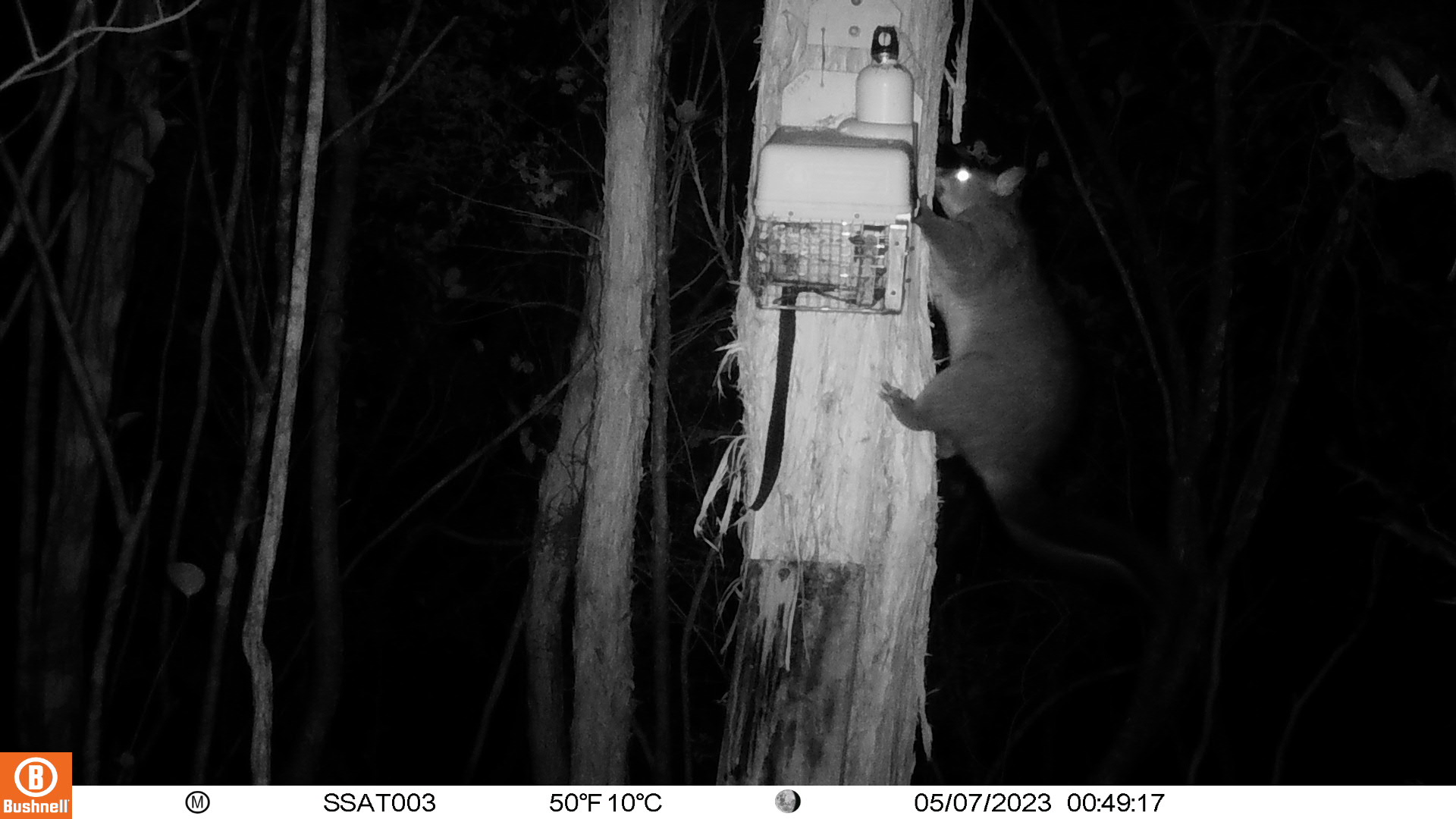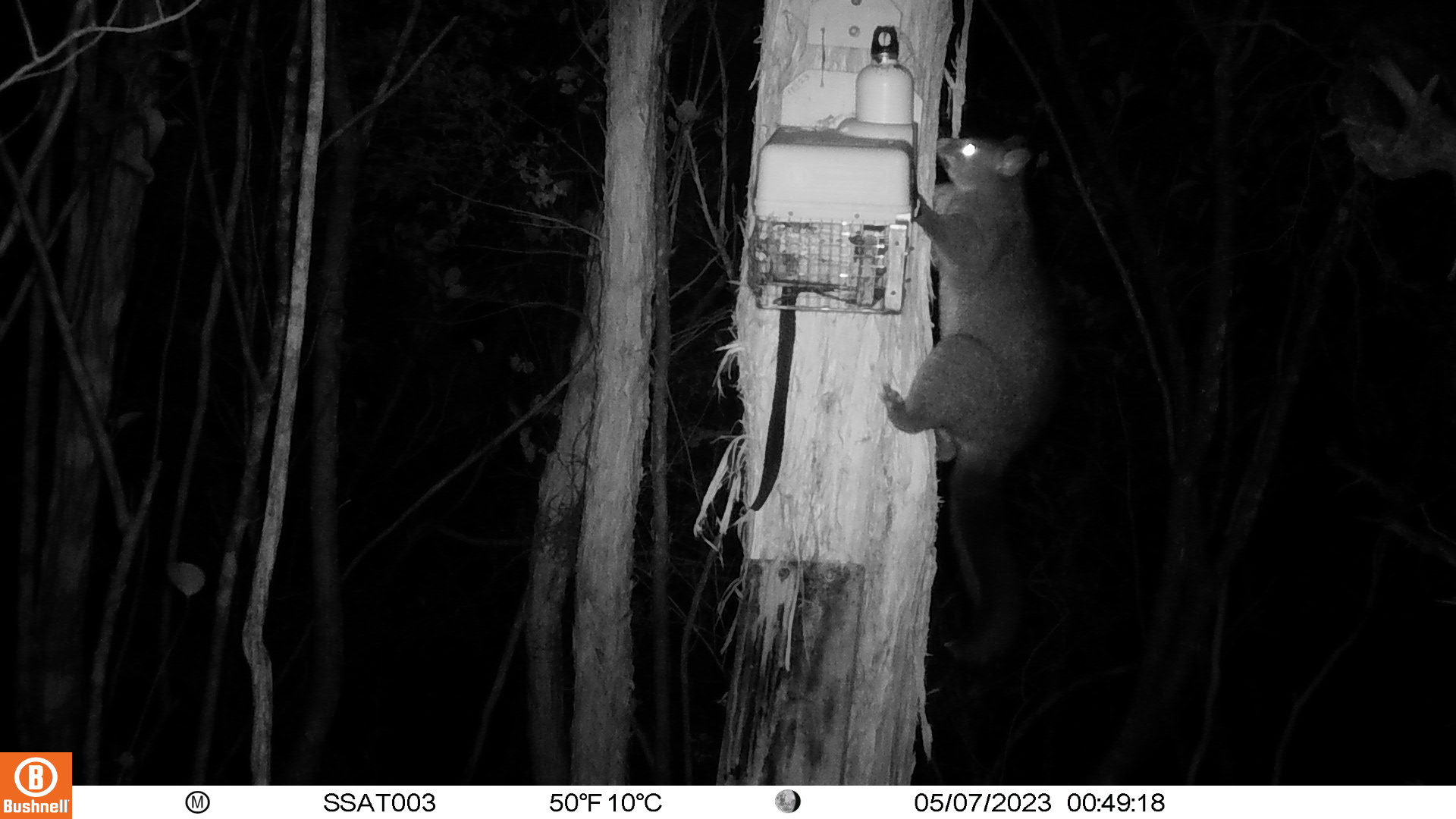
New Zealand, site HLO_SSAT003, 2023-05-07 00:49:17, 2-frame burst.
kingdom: Animalia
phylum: Chordata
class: Mammalia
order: Diprotodontia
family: Phalangeridae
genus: Trichosurus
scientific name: Trichosurus vulpecula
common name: common brushtail possum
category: possum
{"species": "possum (common brushtail possum) (Trichosurus vulpecula)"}